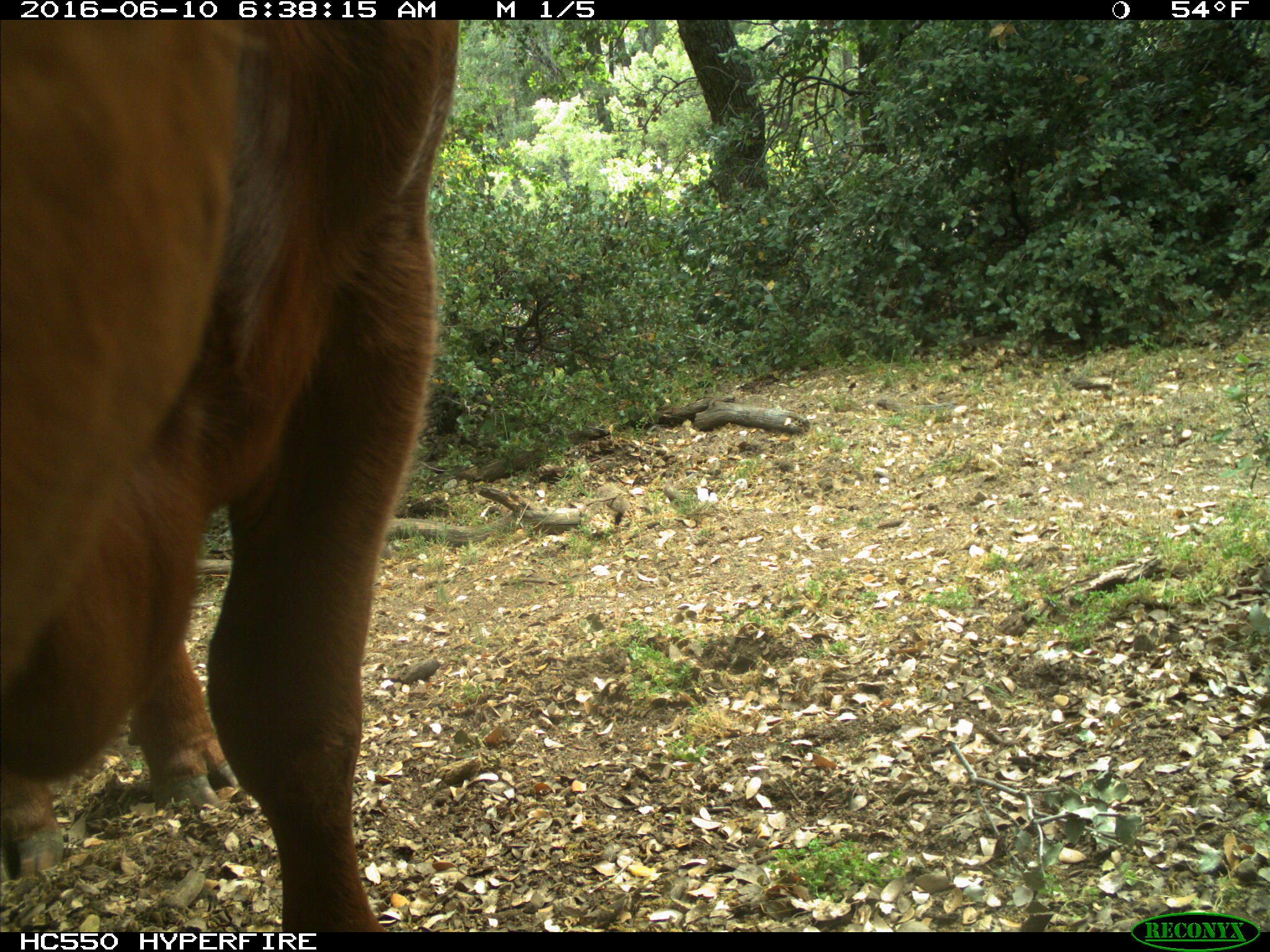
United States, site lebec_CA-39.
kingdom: Animalia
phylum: Chordata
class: Mammalia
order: Artiodactyla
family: Bovidae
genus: Bos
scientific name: Bos taurus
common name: domestic cow